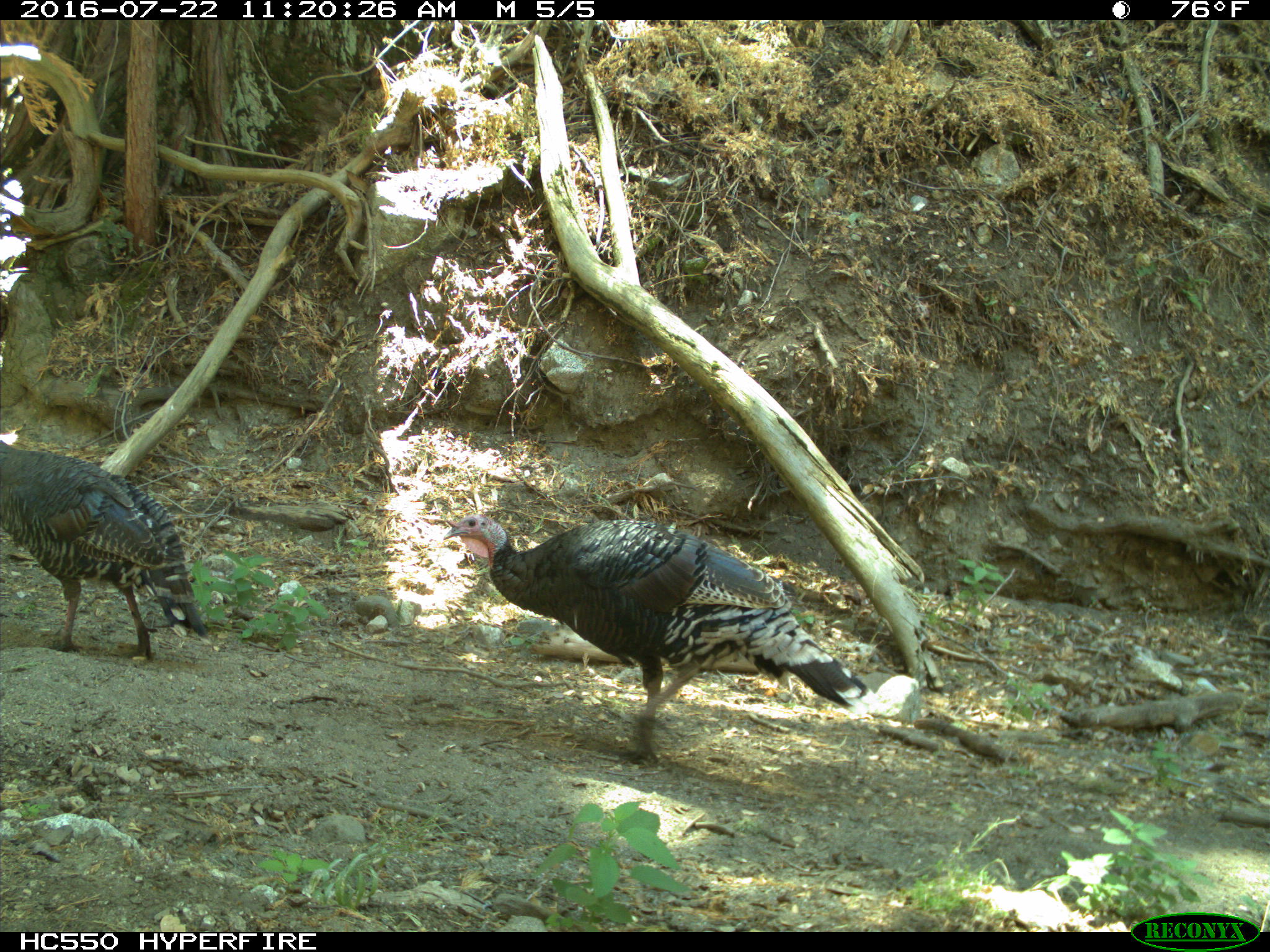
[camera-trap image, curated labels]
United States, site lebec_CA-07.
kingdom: Animalia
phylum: Chordata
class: Aves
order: Galliformes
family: Phasianidae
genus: Meleagris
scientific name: Meleagris gallopavo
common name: wild turkey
Meleagris gallopavo (wild turkey).